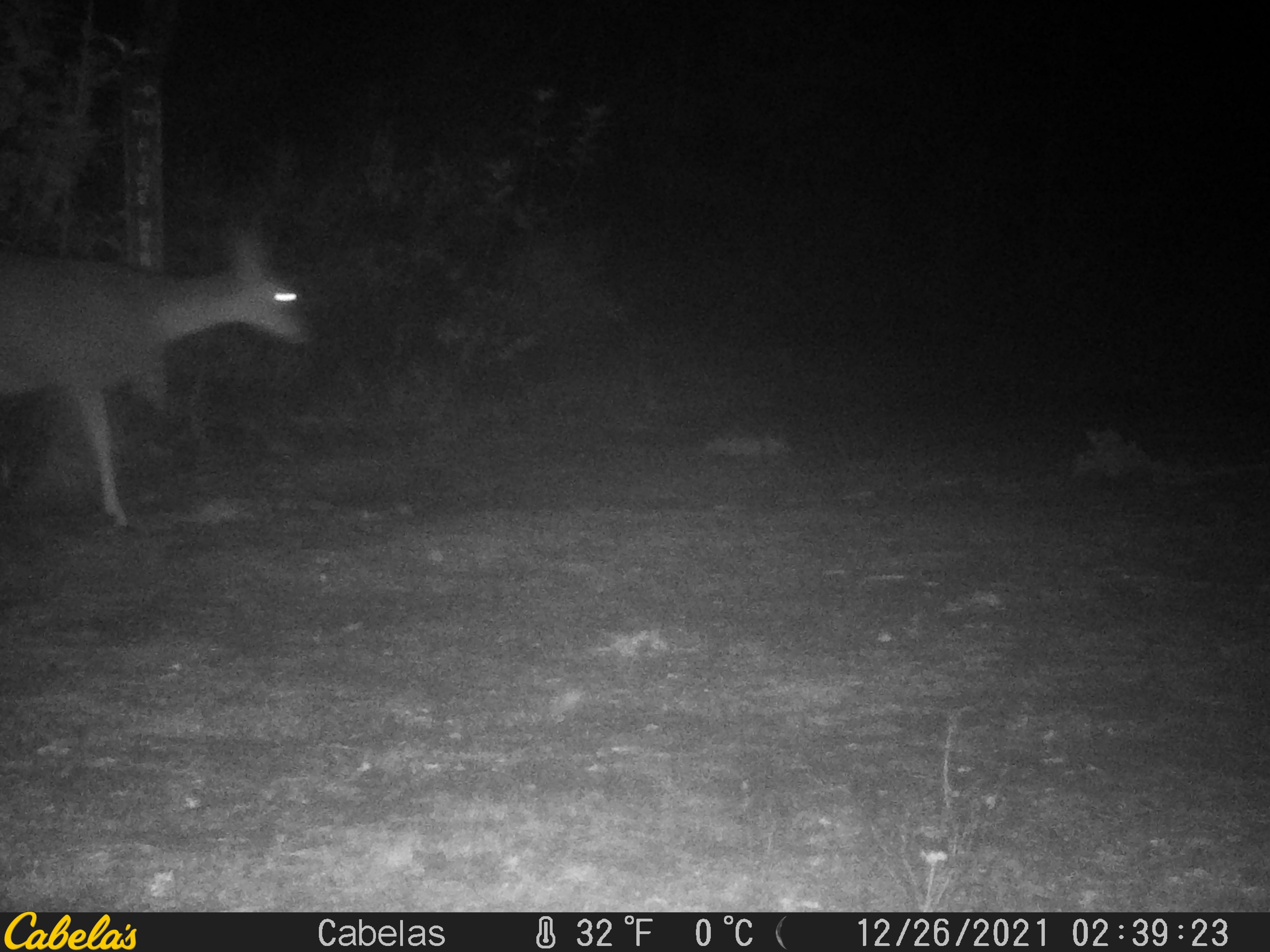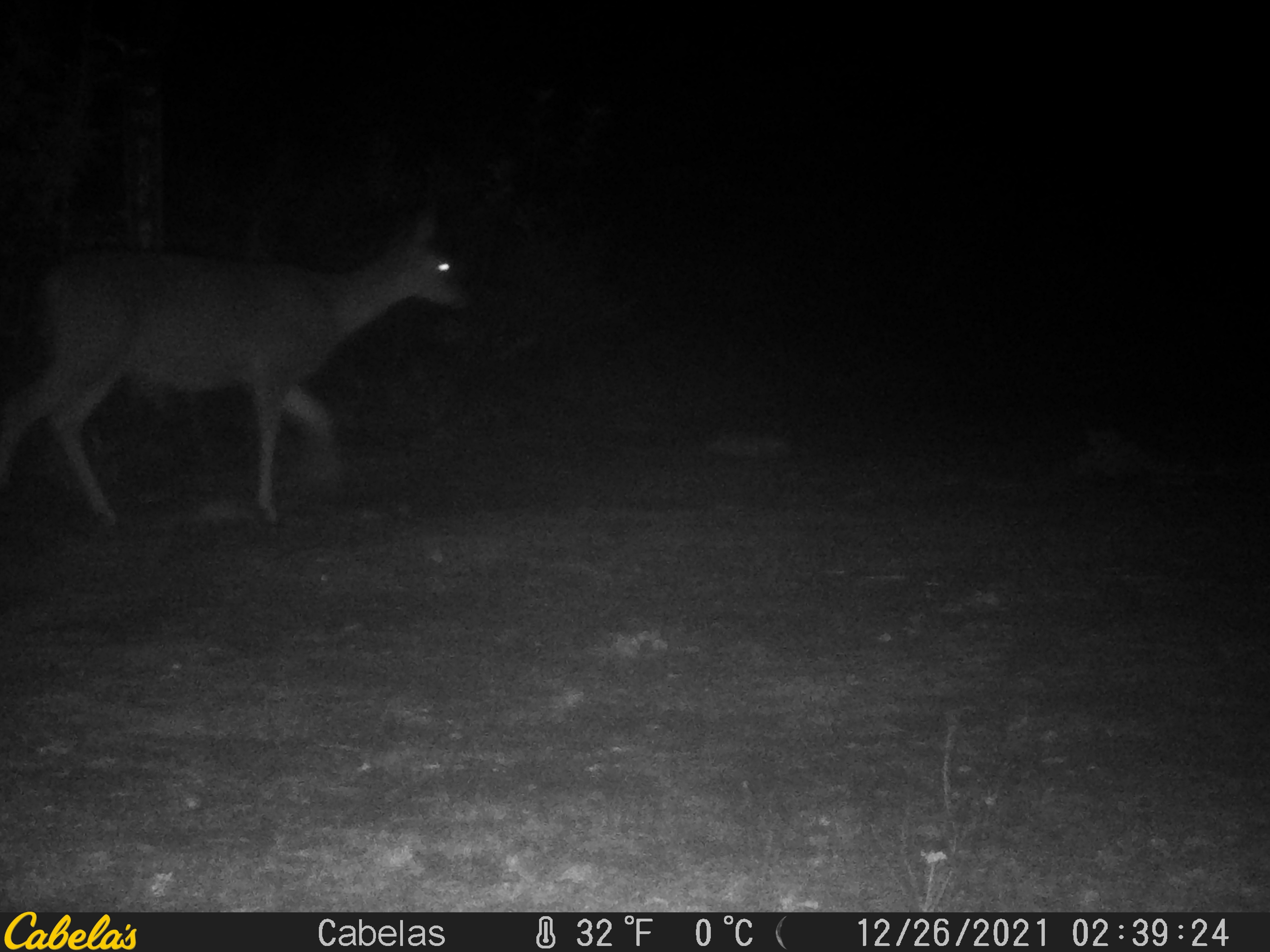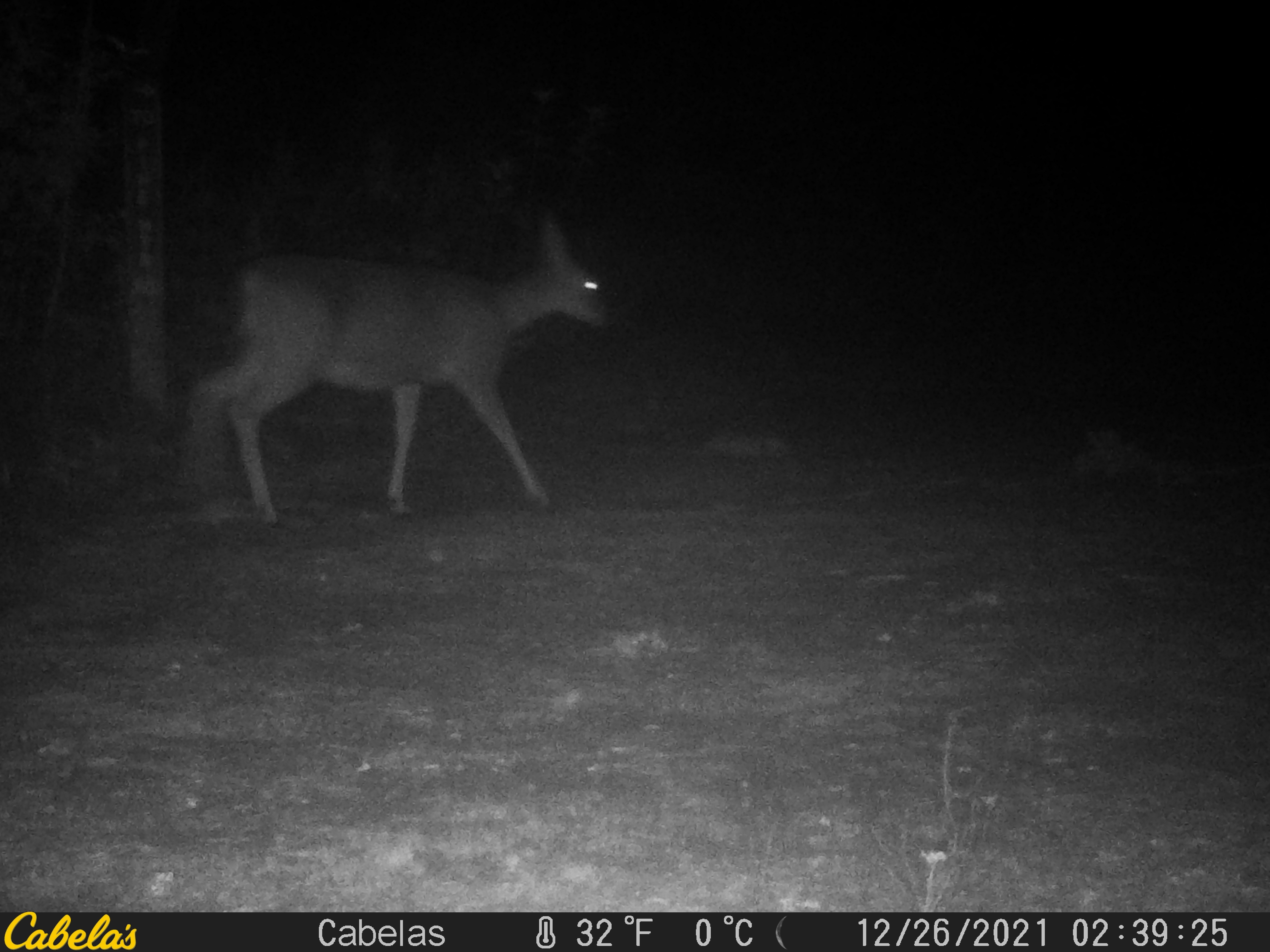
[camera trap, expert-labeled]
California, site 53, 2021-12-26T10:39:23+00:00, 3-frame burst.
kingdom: Animalia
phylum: Chordata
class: Mammalia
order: Artiodactyla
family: Cervidae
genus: Odocoileus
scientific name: Odocoileus hemionus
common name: mule deer